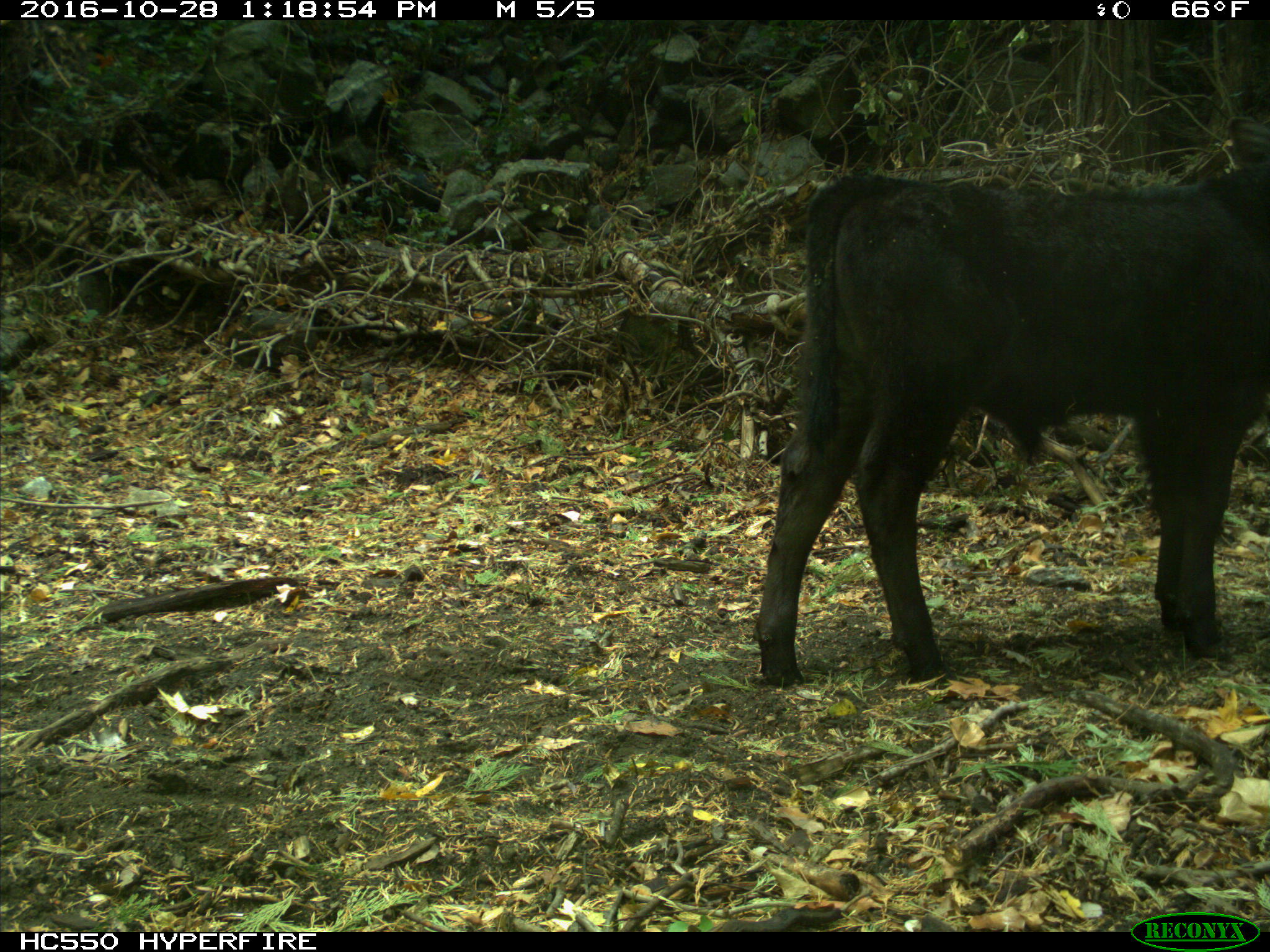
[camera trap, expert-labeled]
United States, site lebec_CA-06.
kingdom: Animalia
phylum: Chordata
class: Mammalia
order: Artiodactyla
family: Bovidae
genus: Bos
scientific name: Bos taurus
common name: domestic cow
Bos taurus (domestic cow).